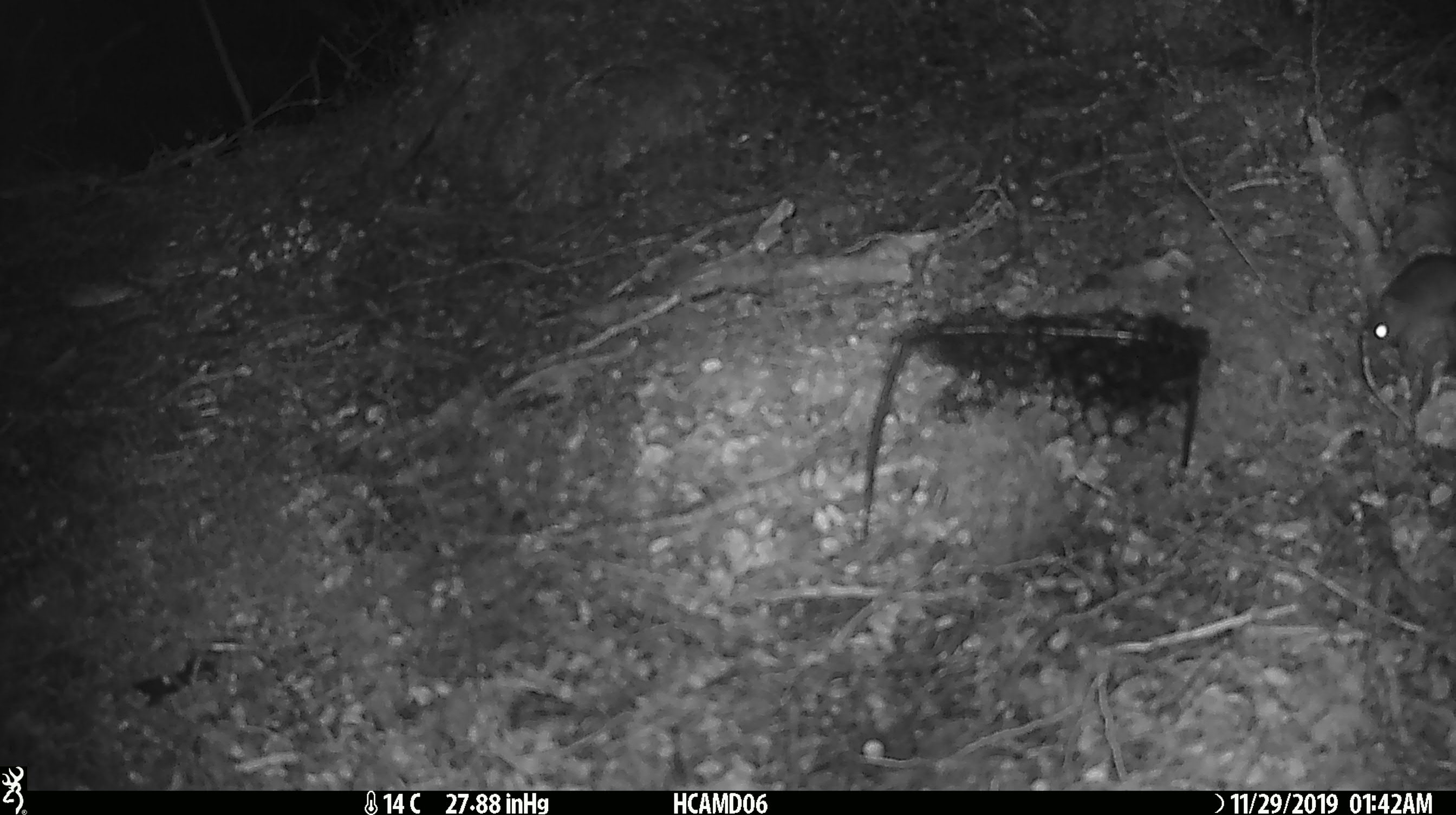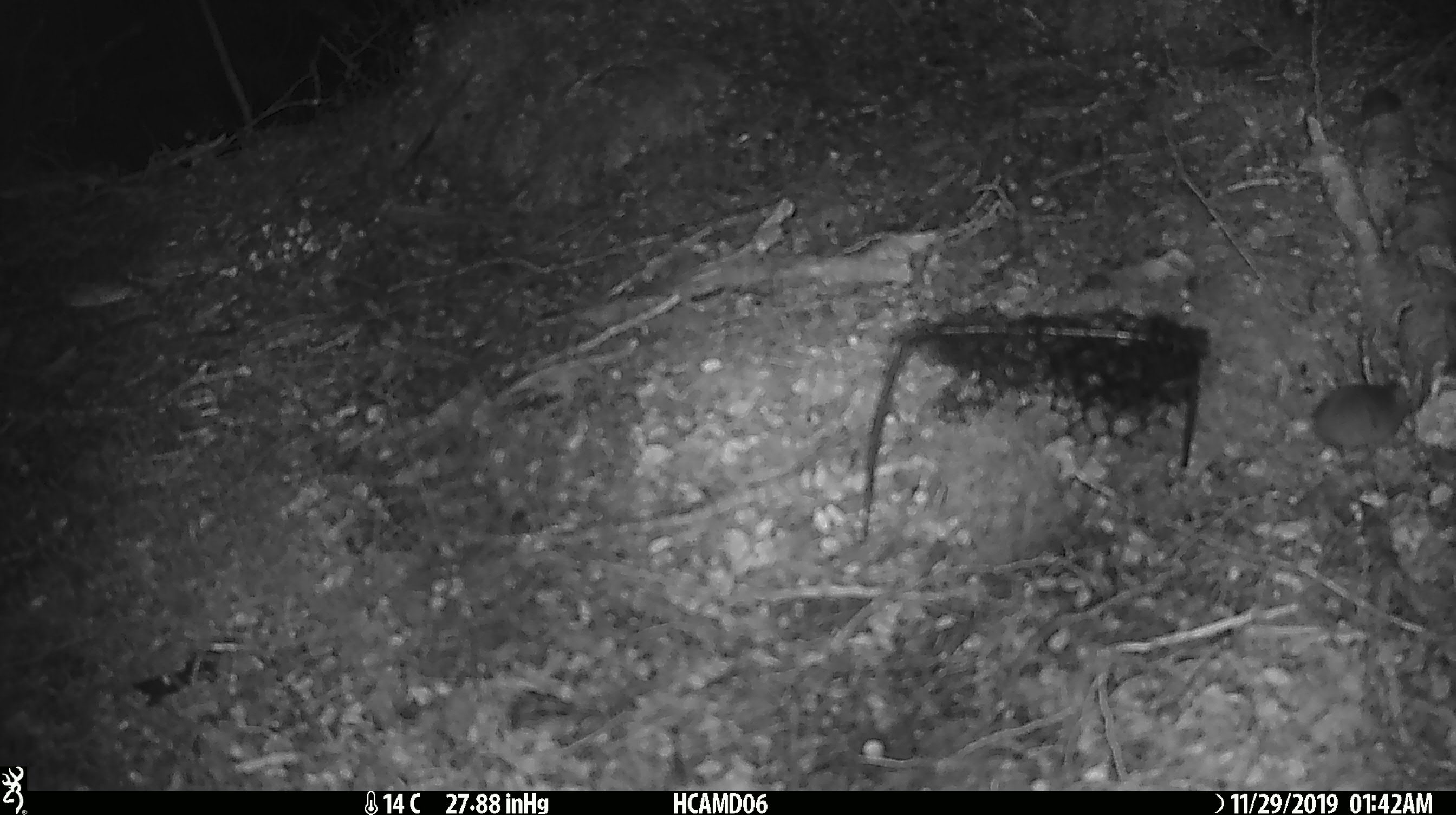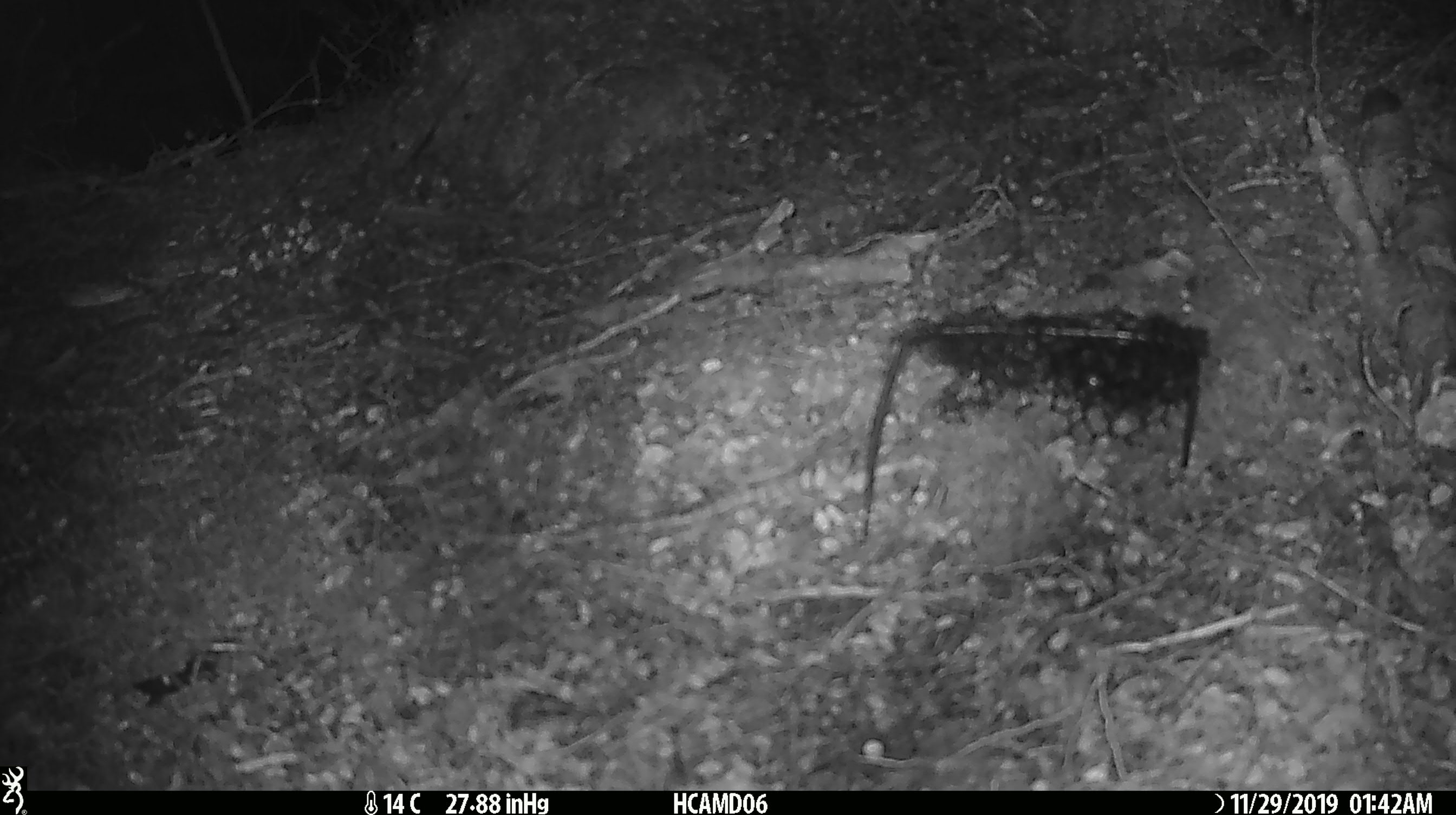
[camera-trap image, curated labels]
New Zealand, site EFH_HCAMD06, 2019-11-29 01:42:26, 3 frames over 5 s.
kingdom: Animalia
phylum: Chordata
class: Mammalia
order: Rodentia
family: Muridae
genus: Mus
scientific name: Mus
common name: mouse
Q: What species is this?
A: Mouse (Mus).